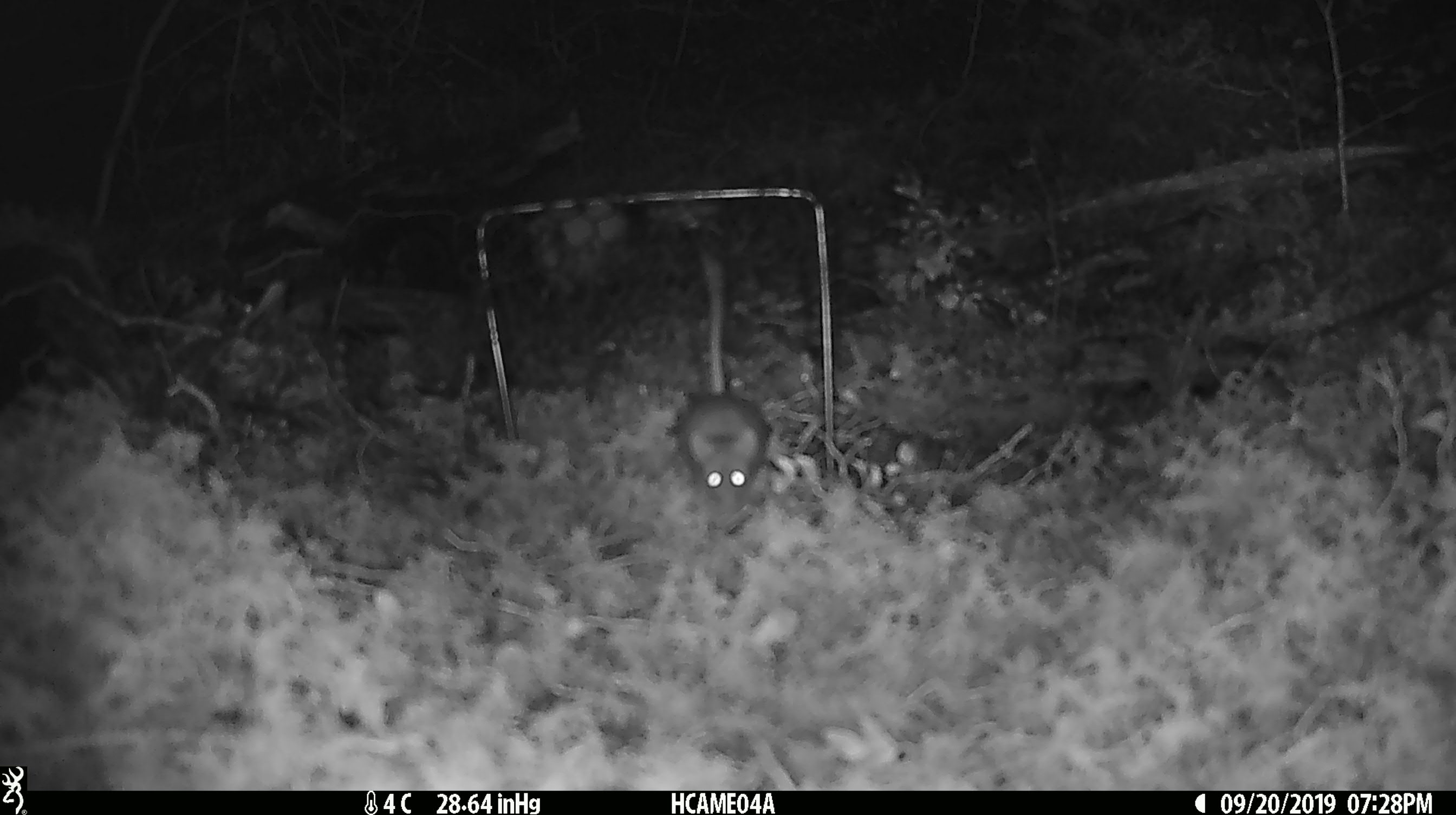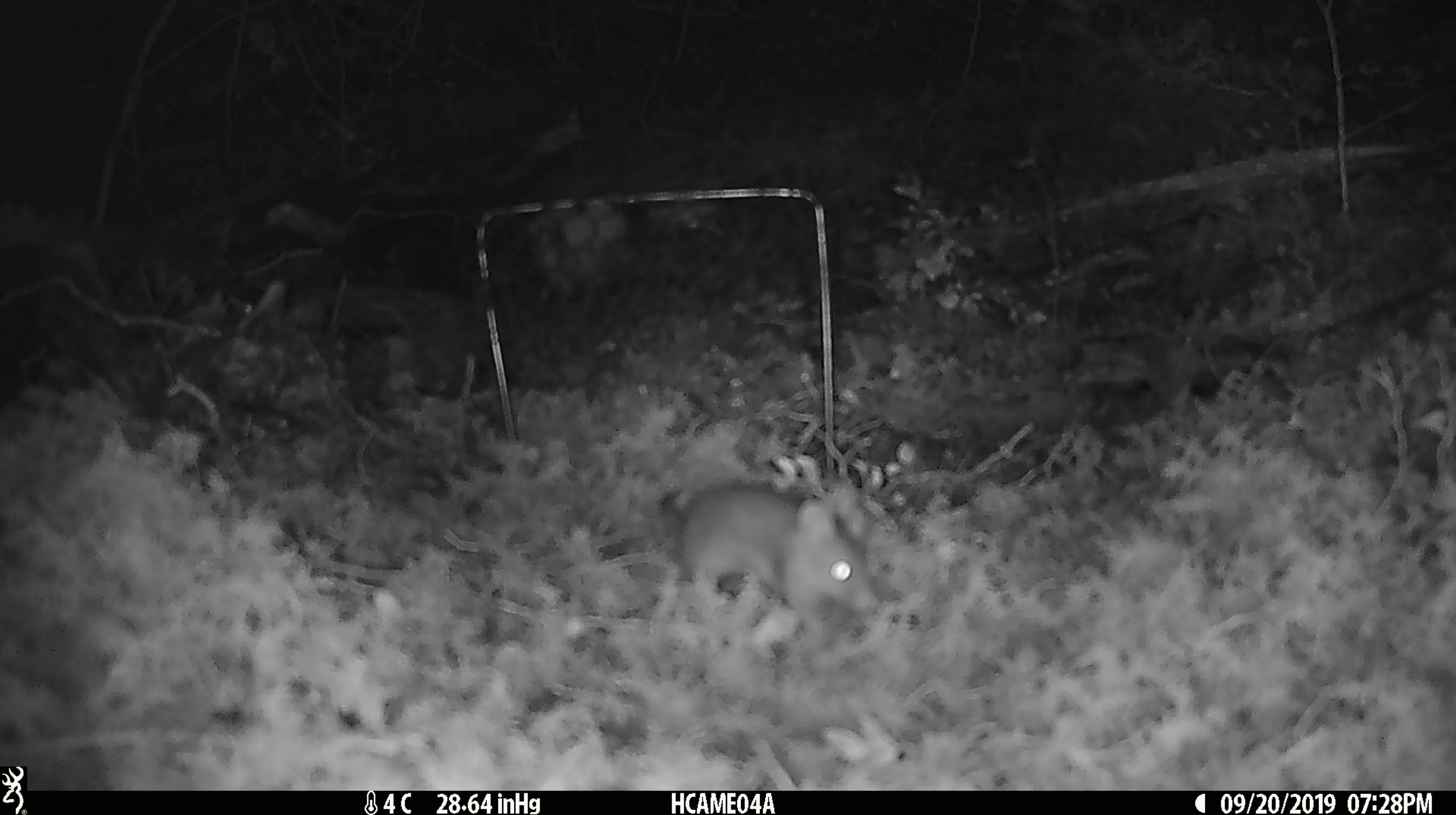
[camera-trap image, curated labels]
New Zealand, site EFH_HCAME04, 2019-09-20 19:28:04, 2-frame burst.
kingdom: Animalia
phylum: Chordata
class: Mammalia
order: Rodentia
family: Muridae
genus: Mus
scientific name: Mus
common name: mouse